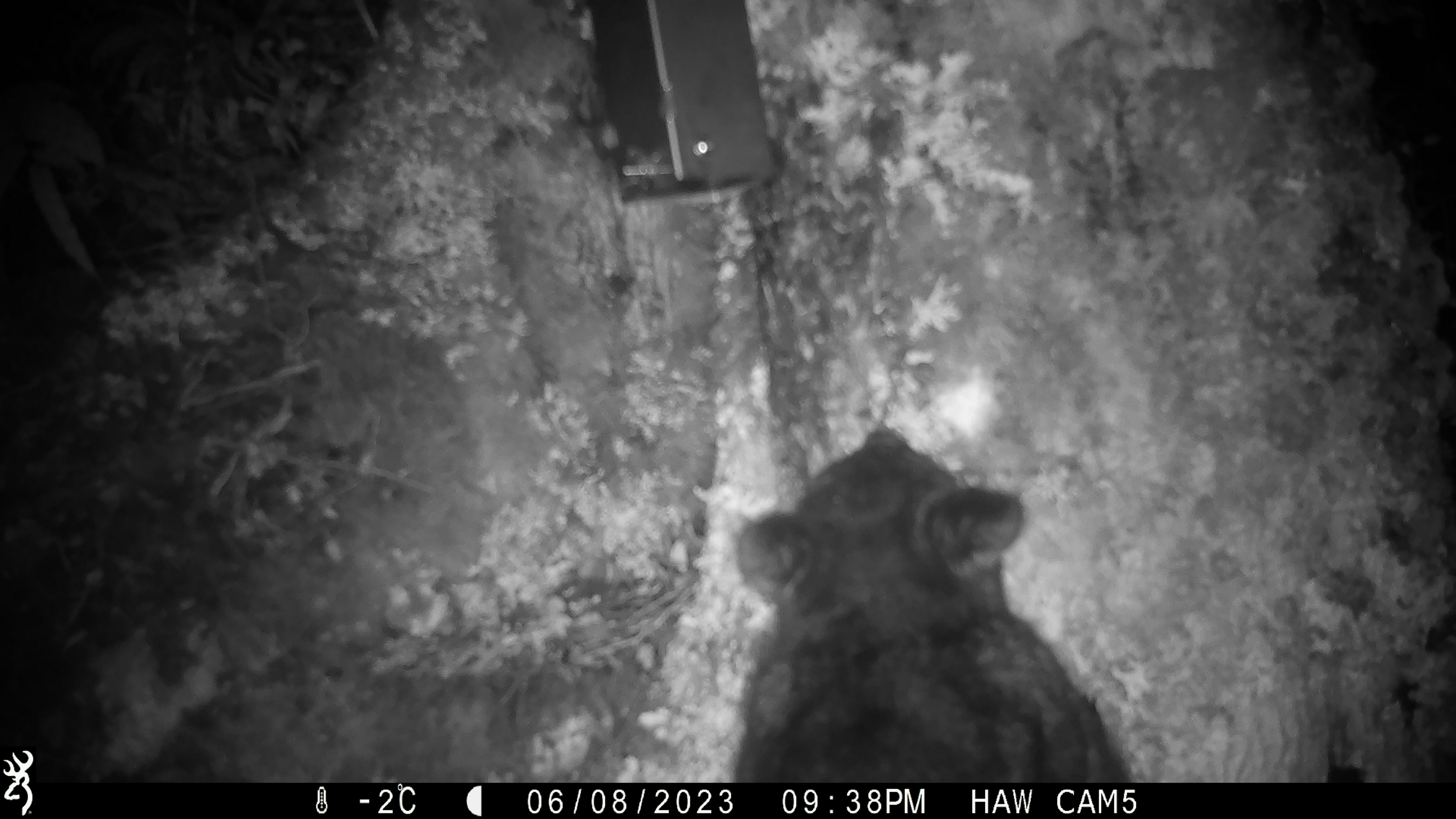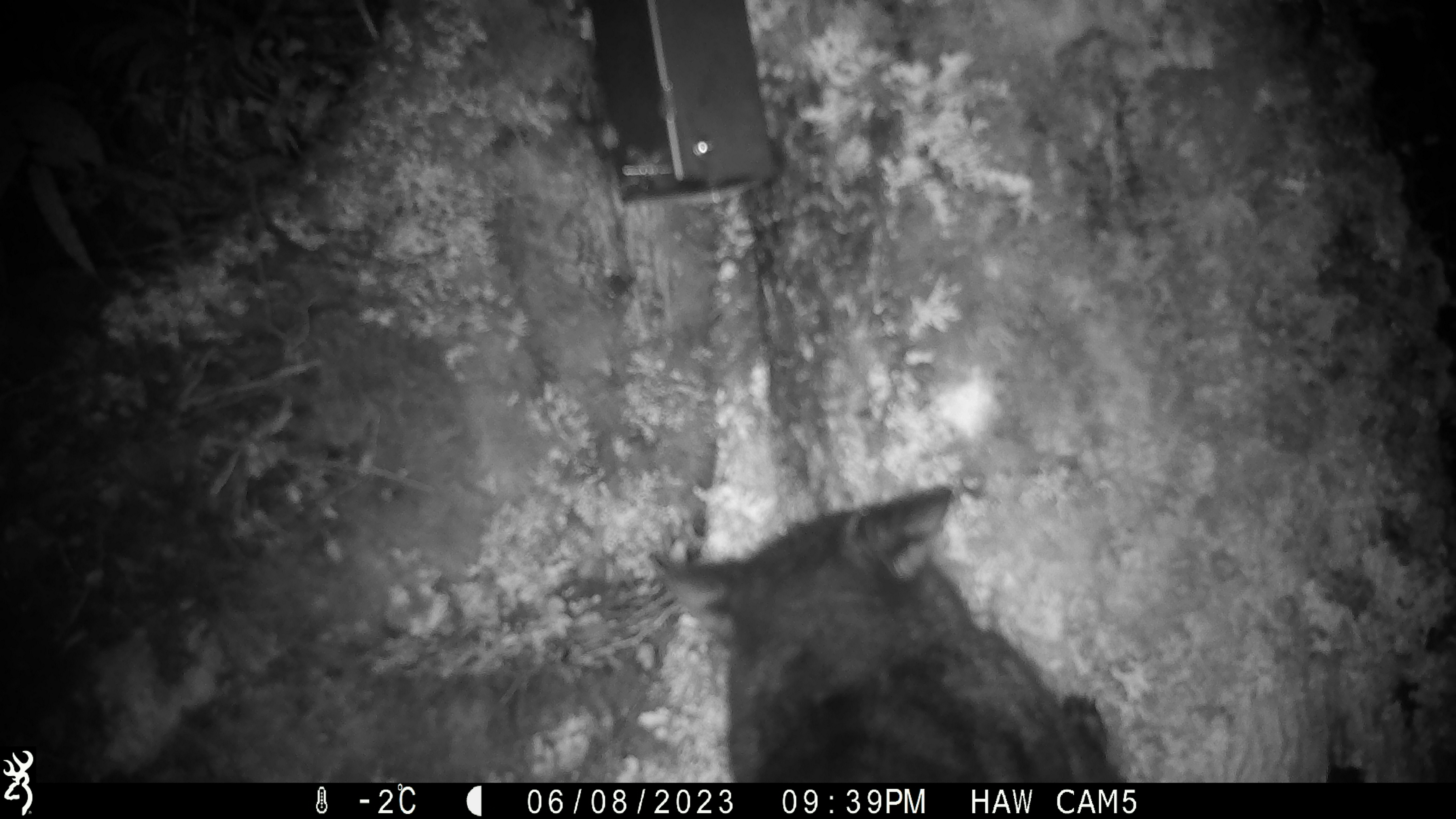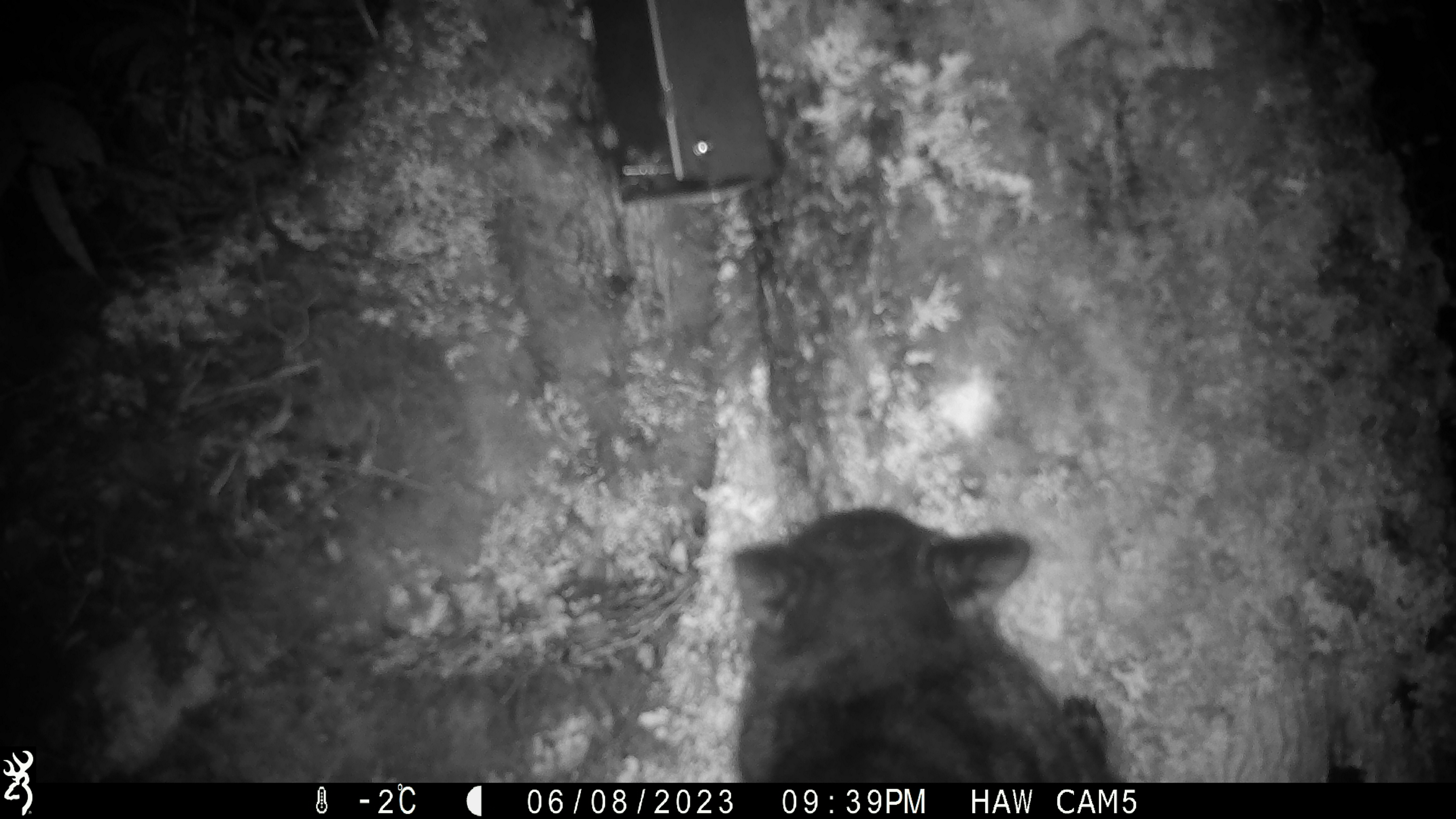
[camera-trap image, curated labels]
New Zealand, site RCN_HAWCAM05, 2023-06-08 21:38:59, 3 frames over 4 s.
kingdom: Animalia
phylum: Chordata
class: Mammalia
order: Diprotodontia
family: Phalangeridae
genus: Trichosurus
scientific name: Trichosurus vulpecula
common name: common brushtail possum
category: possum